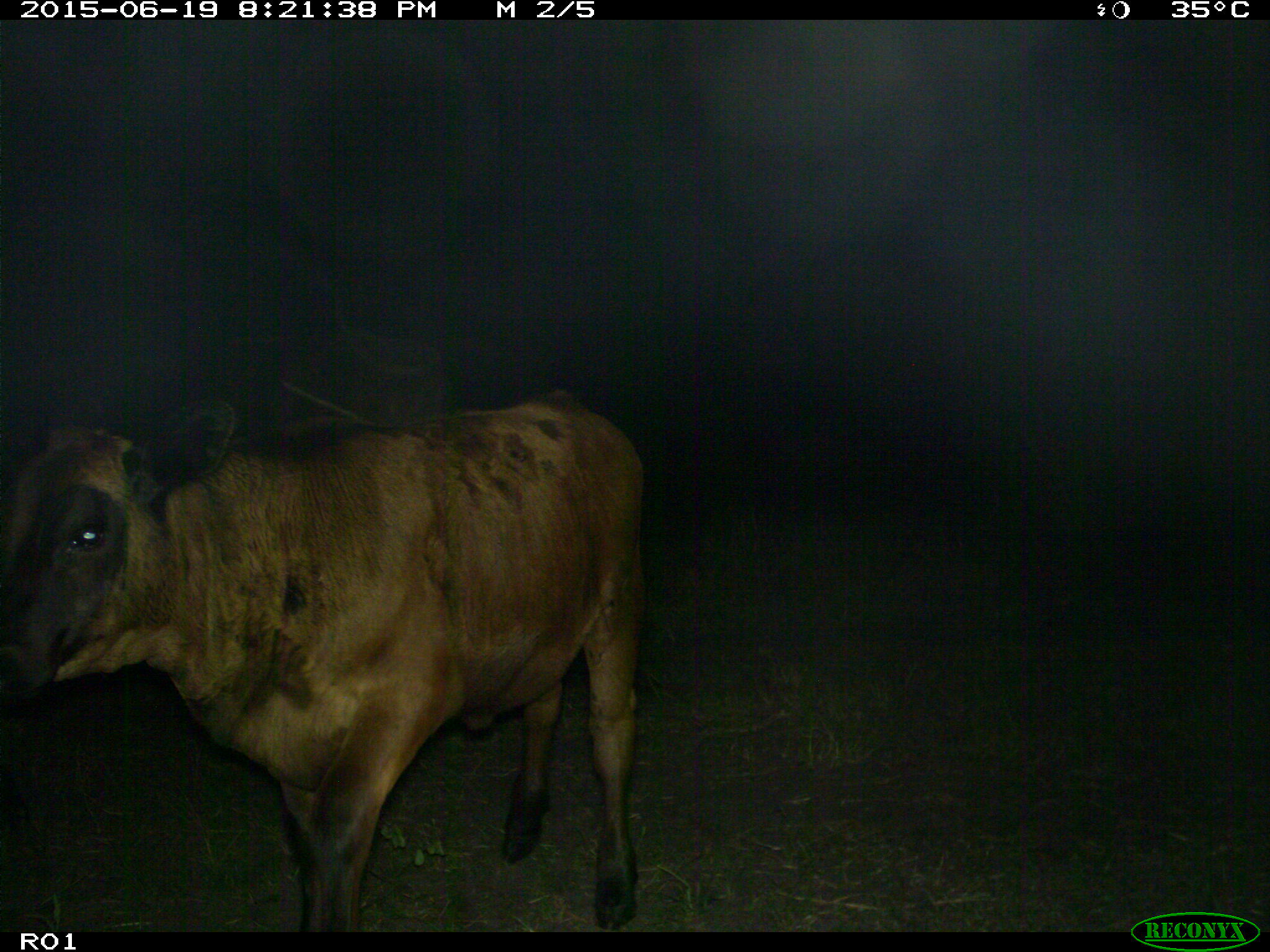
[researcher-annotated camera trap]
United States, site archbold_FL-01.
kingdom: Animalia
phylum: Chordata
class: Mammalia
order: Artiodactyla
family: Bovidae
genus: Bos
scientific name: Bos taurus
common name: domestic cow